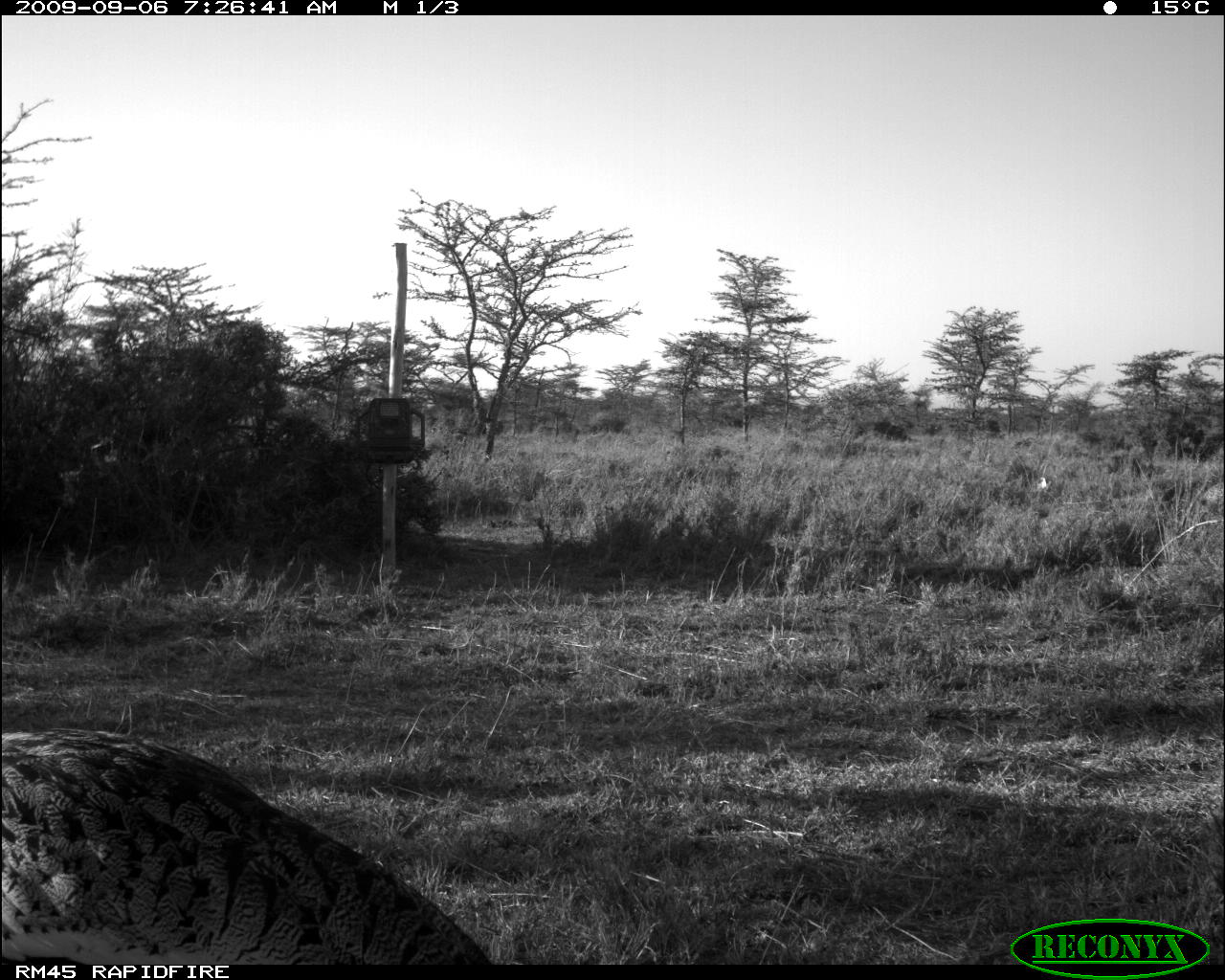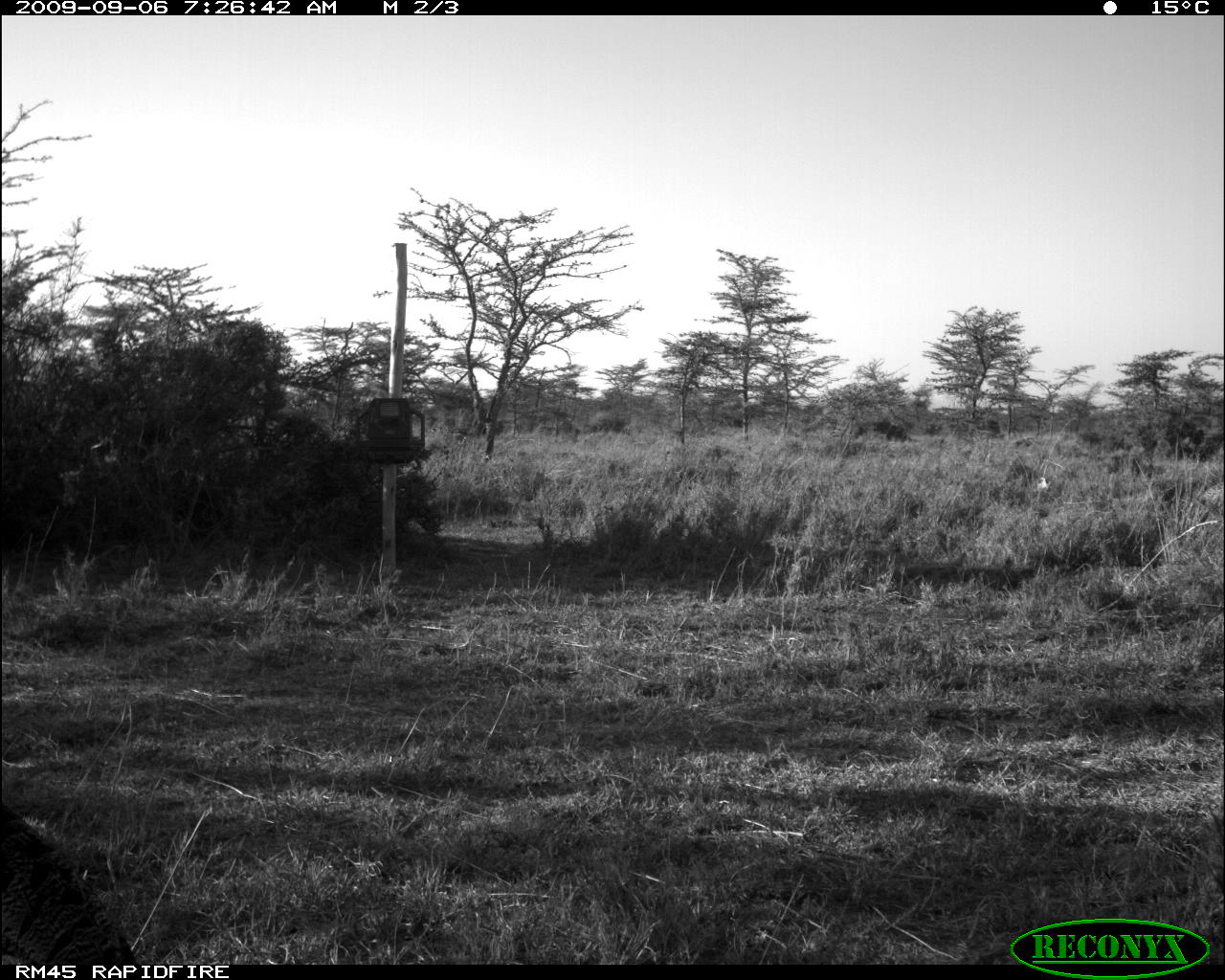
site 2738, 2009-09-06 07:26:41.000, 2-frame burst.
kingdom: Animalia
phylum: Chordata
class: Aves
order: Otidiformes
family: Otididae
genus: Lissotis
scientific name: Lissotis melanogaster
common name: black-bellied bustard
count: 1